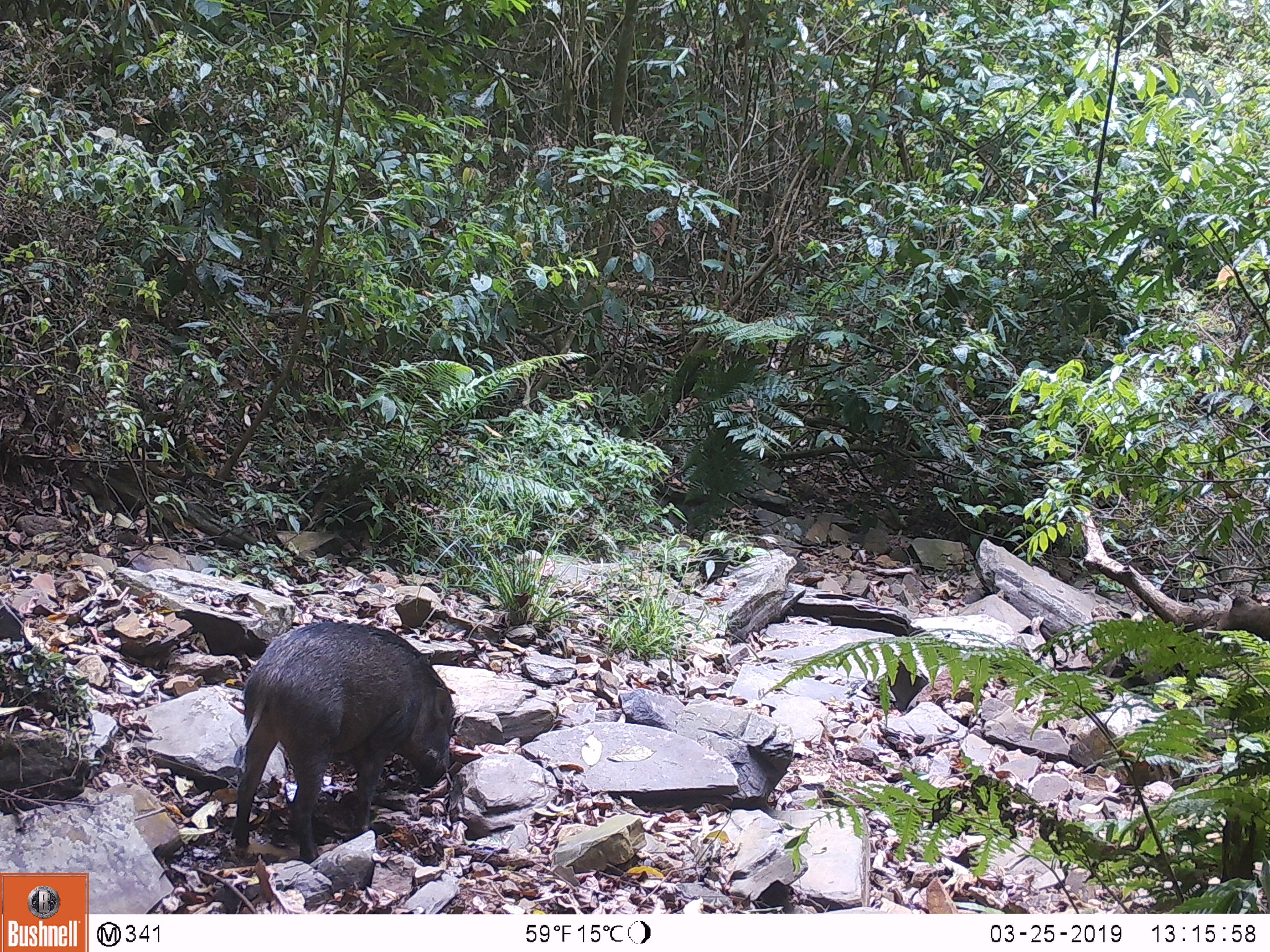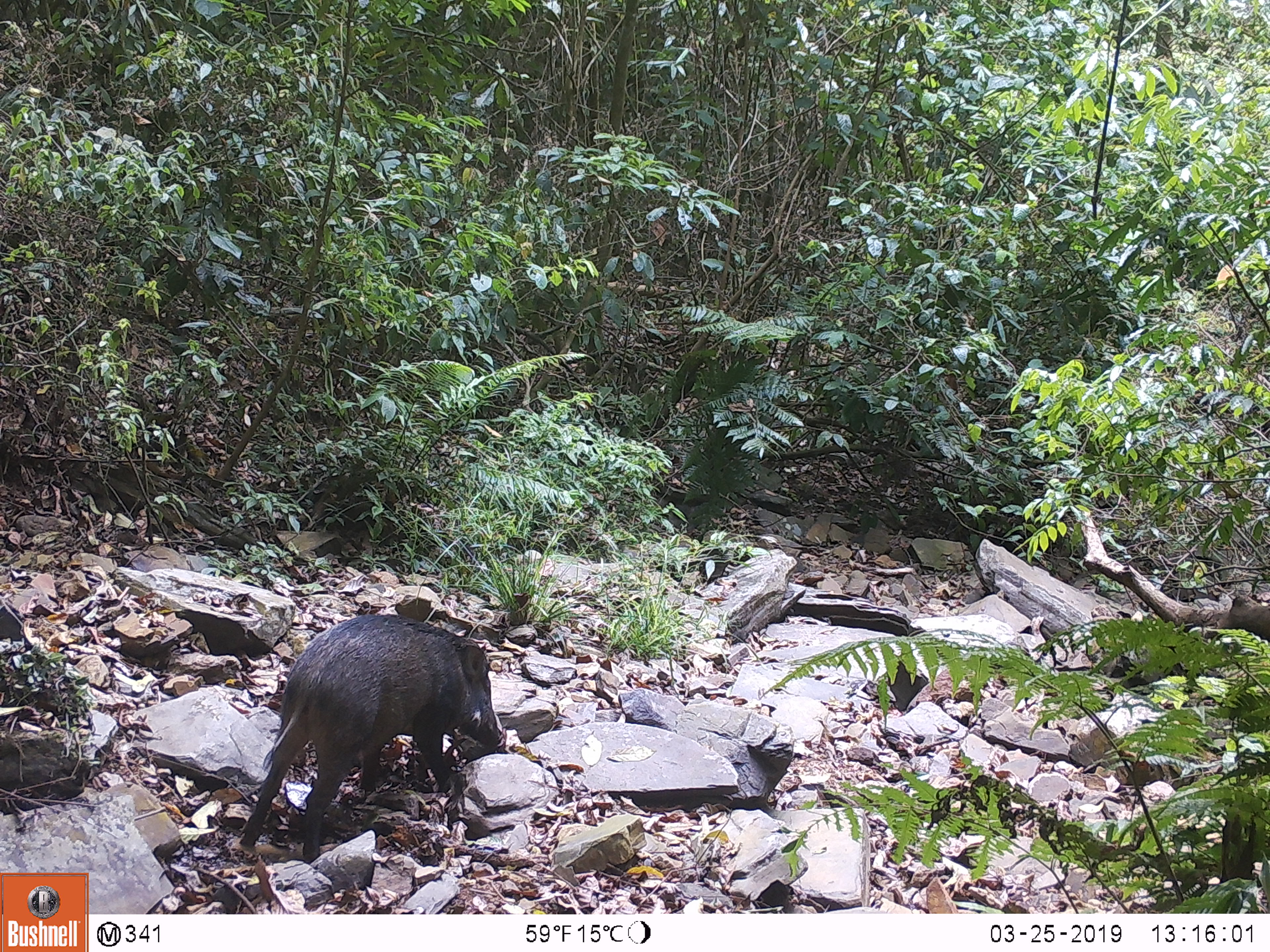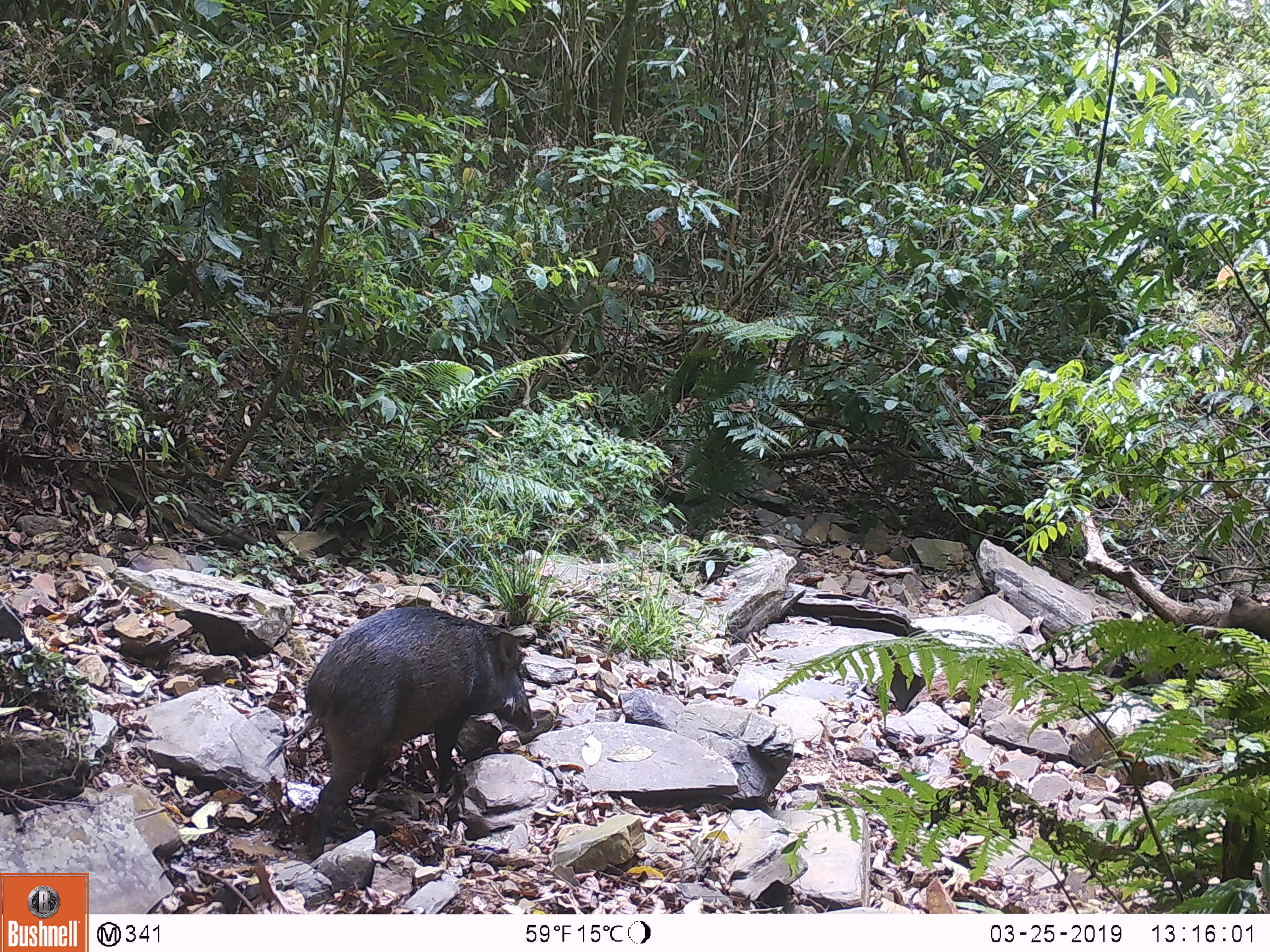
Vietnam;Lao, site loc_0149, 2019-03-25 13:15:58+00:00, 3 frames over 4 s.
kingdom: Animalia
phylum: Chordata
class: Mammalia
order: Artiodactyla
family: Suidae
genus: Sus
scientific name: Sus scrofa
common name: eurasian wild pig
Eurasian wild pig (Sus scrofa). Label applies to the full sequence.